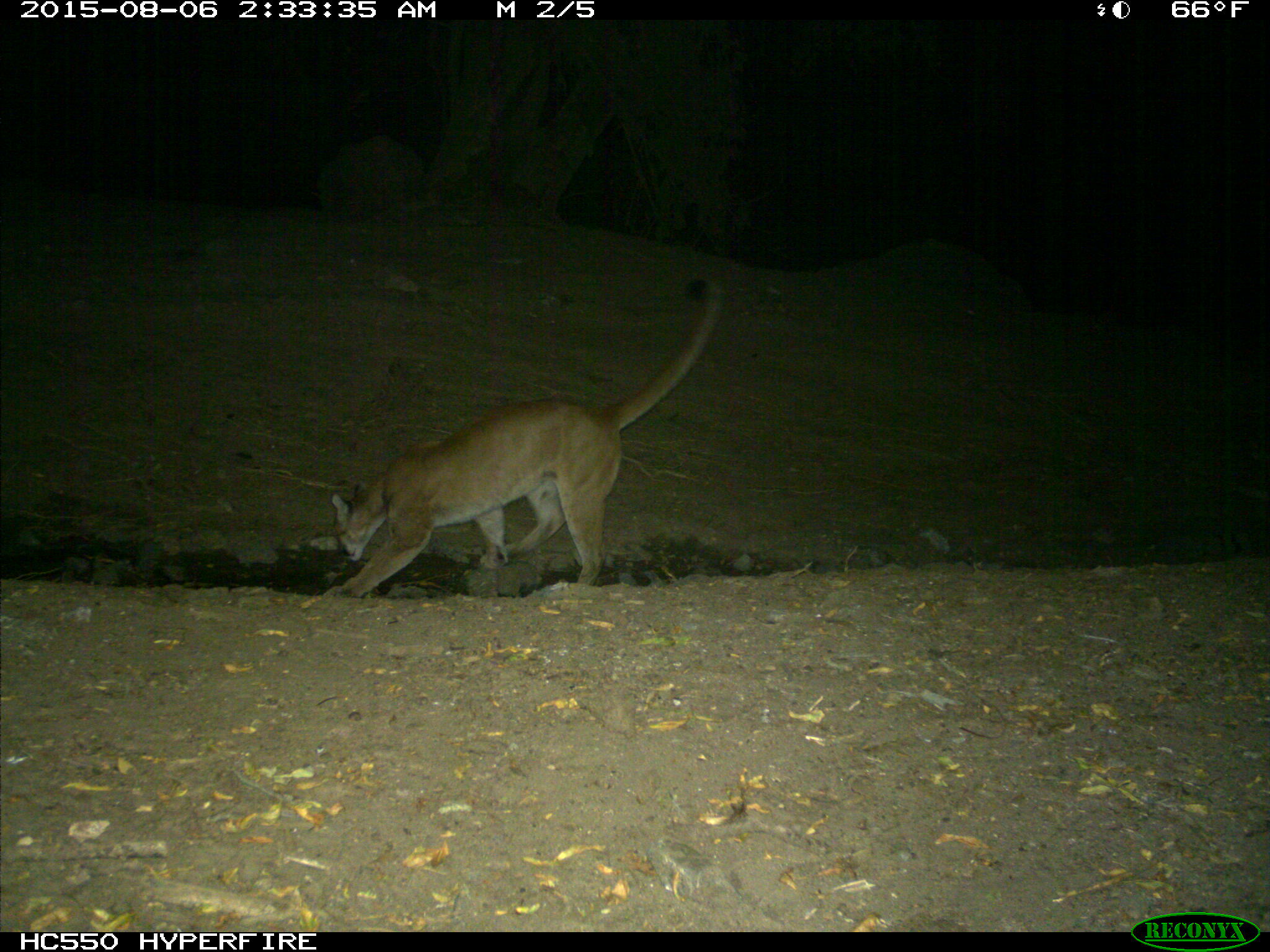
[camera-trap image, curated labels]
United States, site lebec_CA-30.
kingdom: Animalia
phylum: Chordata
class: Mammalia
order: Carnivora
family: Felidae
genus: Puma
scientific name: Puma concolor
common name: mountain lion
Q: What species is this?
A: Puma concolor (mountain lion).